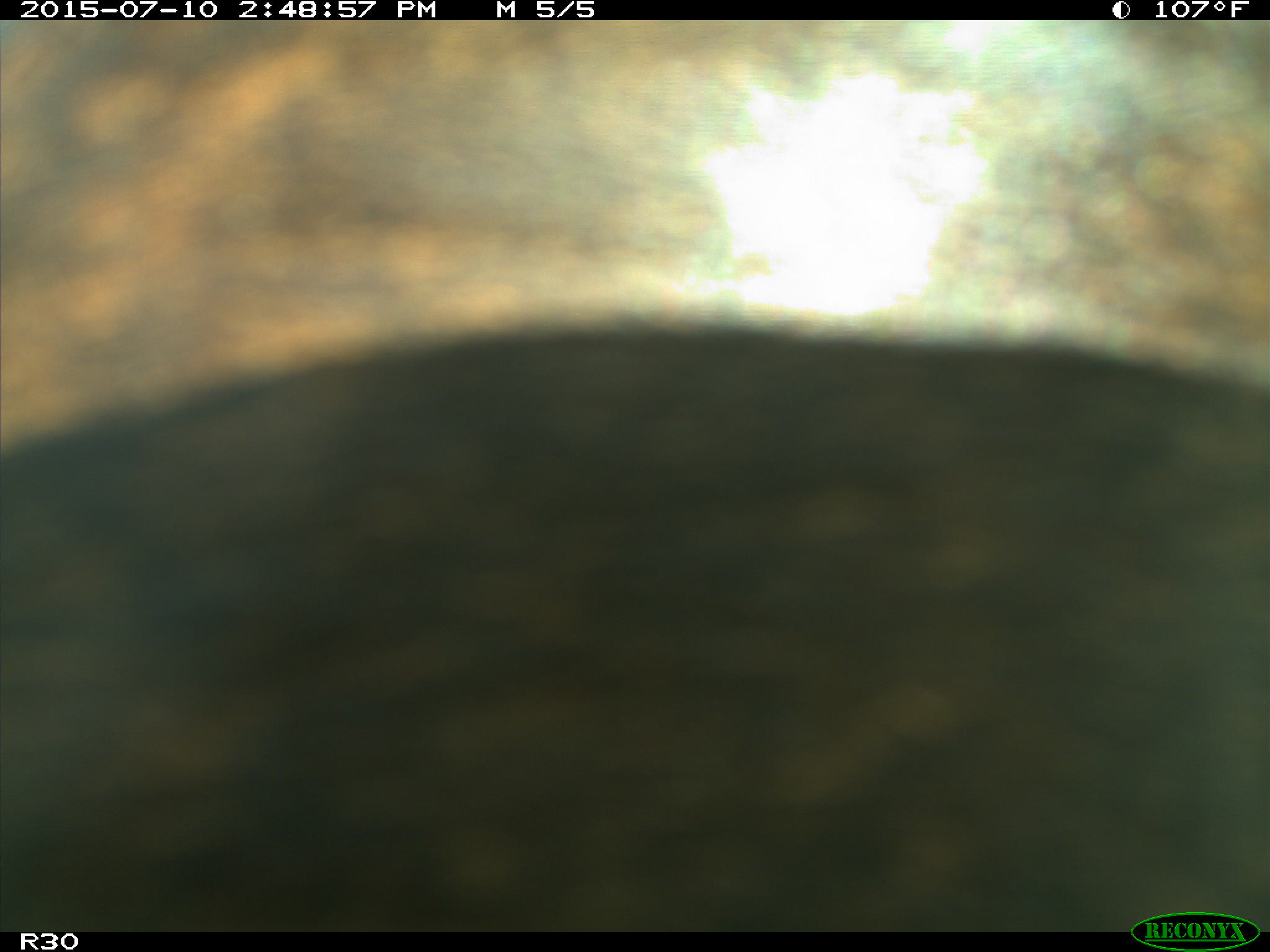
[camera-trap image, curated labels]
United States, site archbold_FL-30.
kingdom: Animalia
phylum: Chordata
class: Mammalia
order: Artiodactyla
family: Bovidae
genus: Bos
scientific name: Bos taurus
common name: domestic cow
Bos taurus (domestic cow).